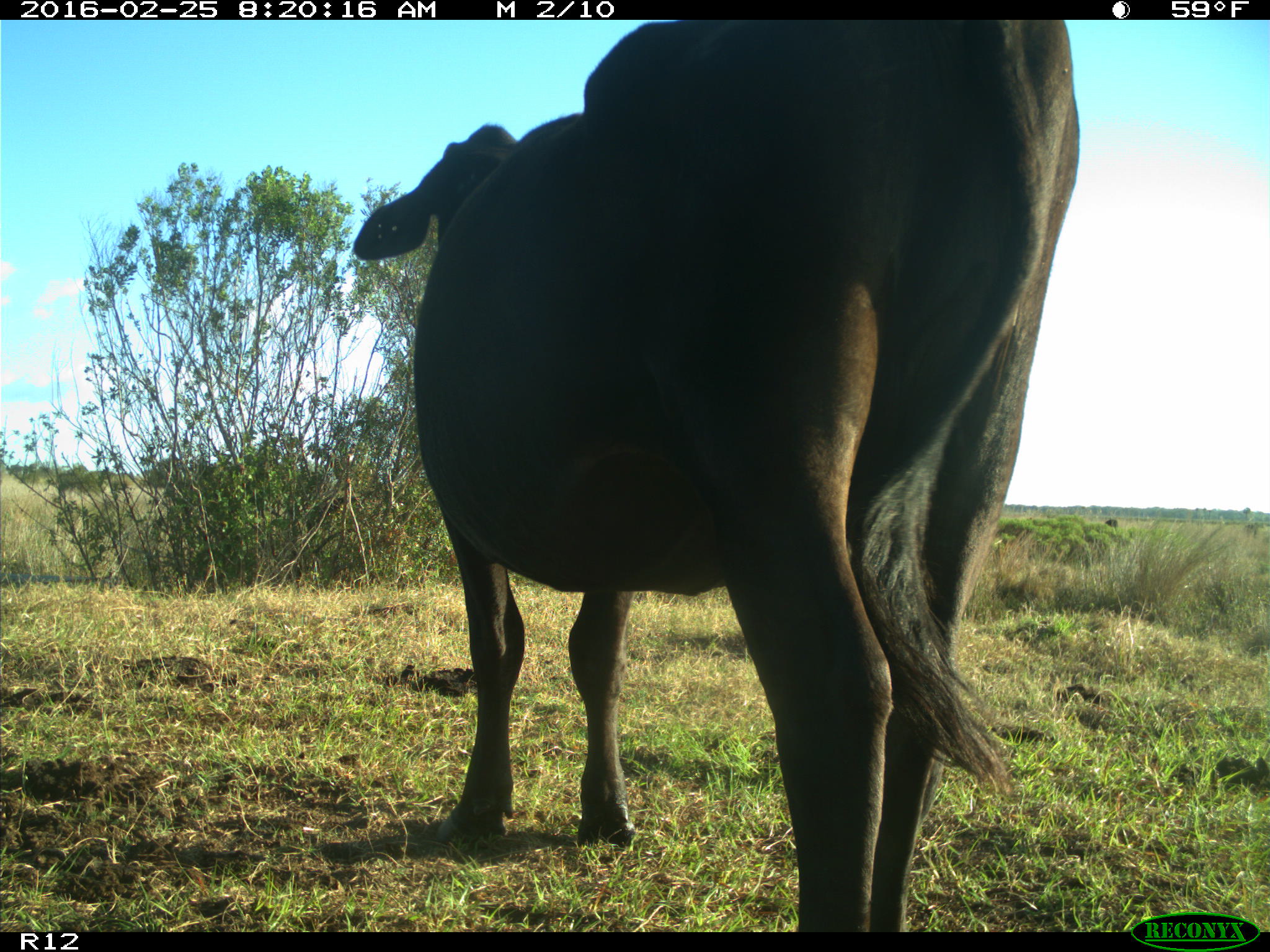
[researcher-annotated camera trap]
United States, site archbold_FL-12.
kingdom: Animalia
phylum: Chordata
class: Mammalia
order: Artiodactyla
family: Bovidae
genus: Bos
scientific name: Bos taurus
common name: domestic cow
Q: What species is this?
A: Bos taurus (domestic cow).